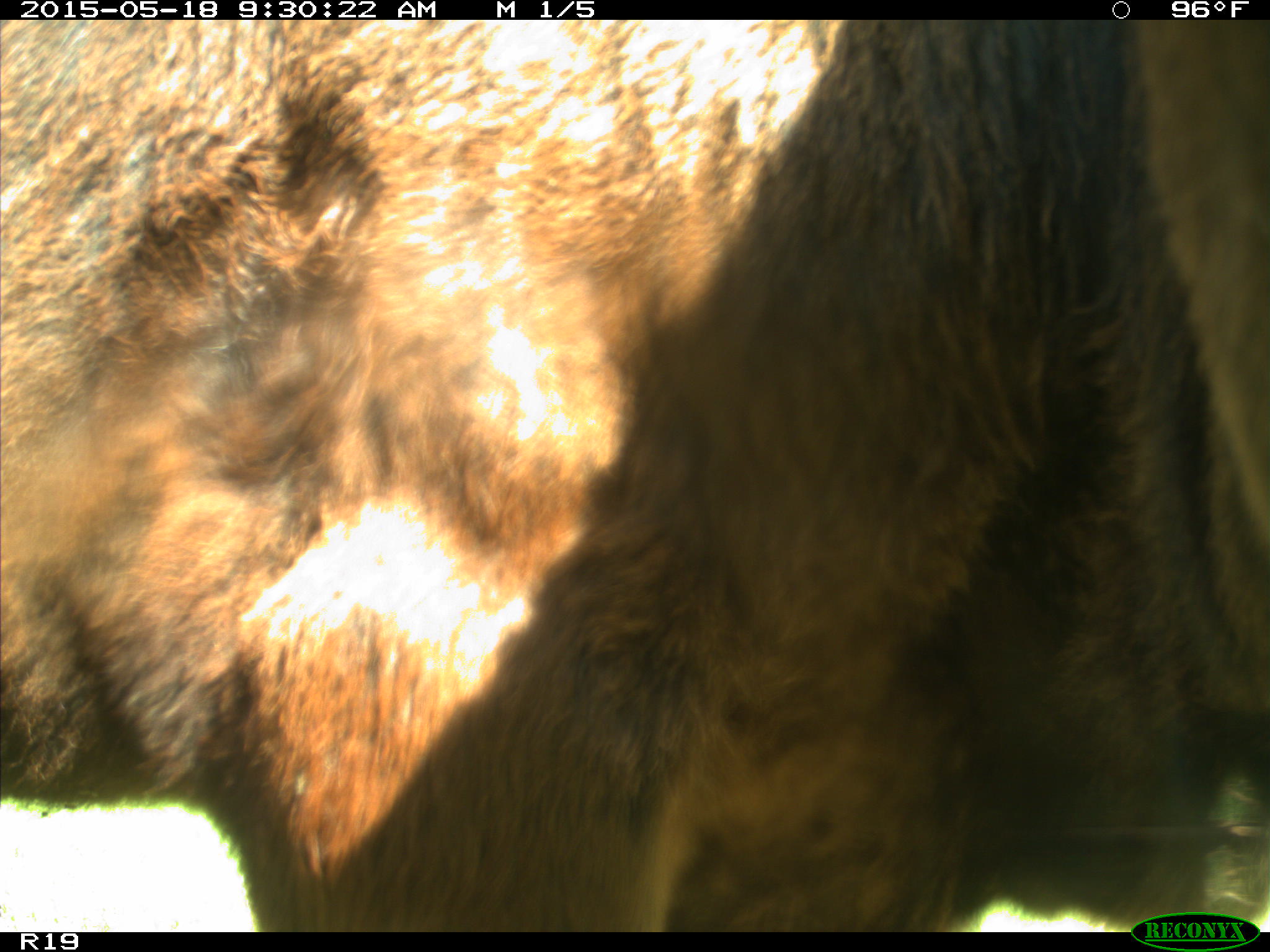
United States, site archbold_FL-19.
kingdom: Animalia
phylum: Chordata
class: Mammalia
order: Artiodactyla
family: Bovidae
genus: Bos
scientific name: Bos taurus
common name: domestic cow